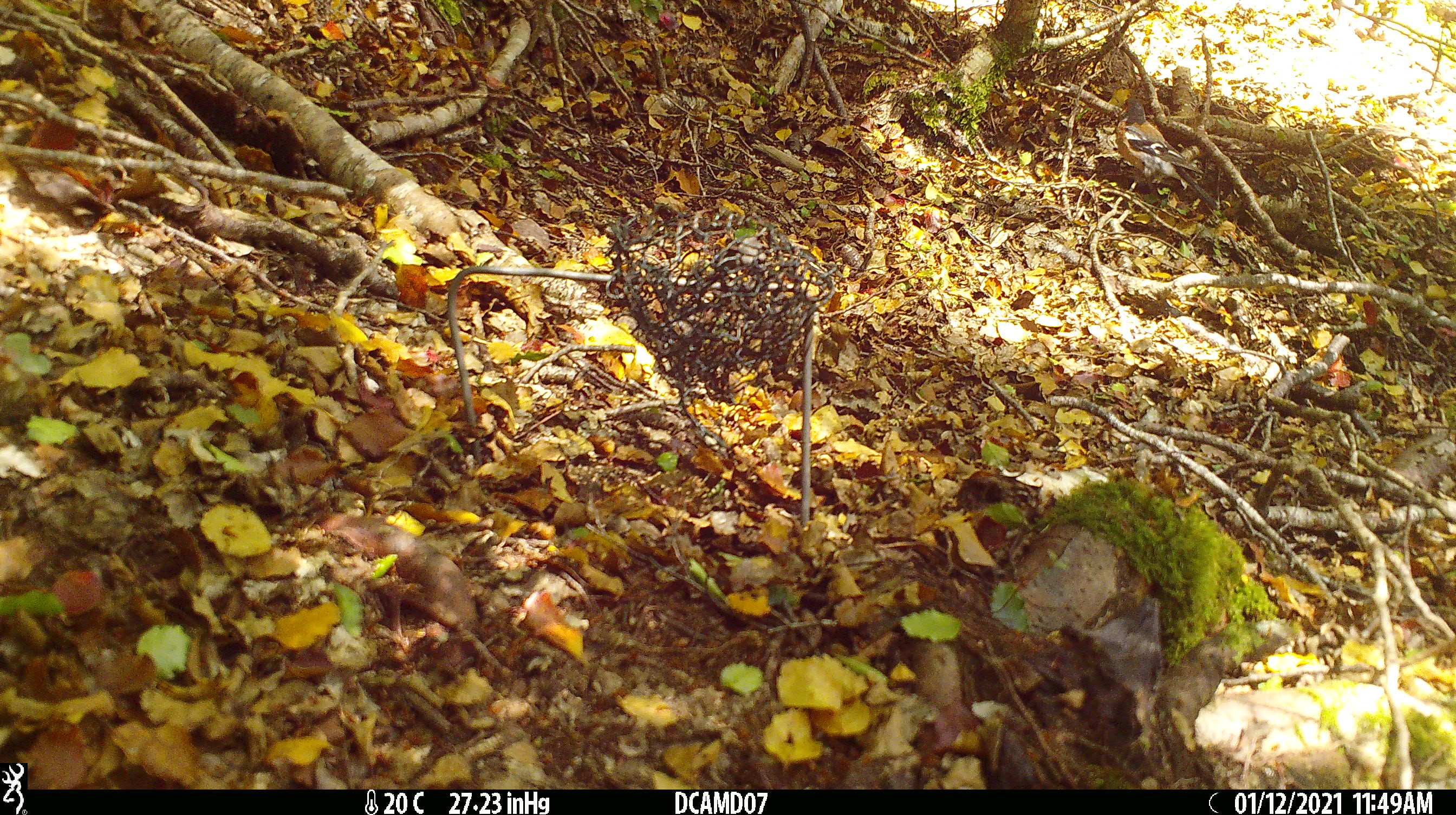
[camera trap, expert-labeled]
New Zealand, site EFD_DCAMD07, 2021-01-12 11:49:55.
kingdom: Animalia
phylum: Chordata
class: Aves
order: Passeriformes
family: Fringillidae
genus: Fringilla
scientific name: Fringilla coelebs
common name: common chaffinch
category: chaffinch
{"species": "chaffinch (common chaffinch) (Fringilla coelebs)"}